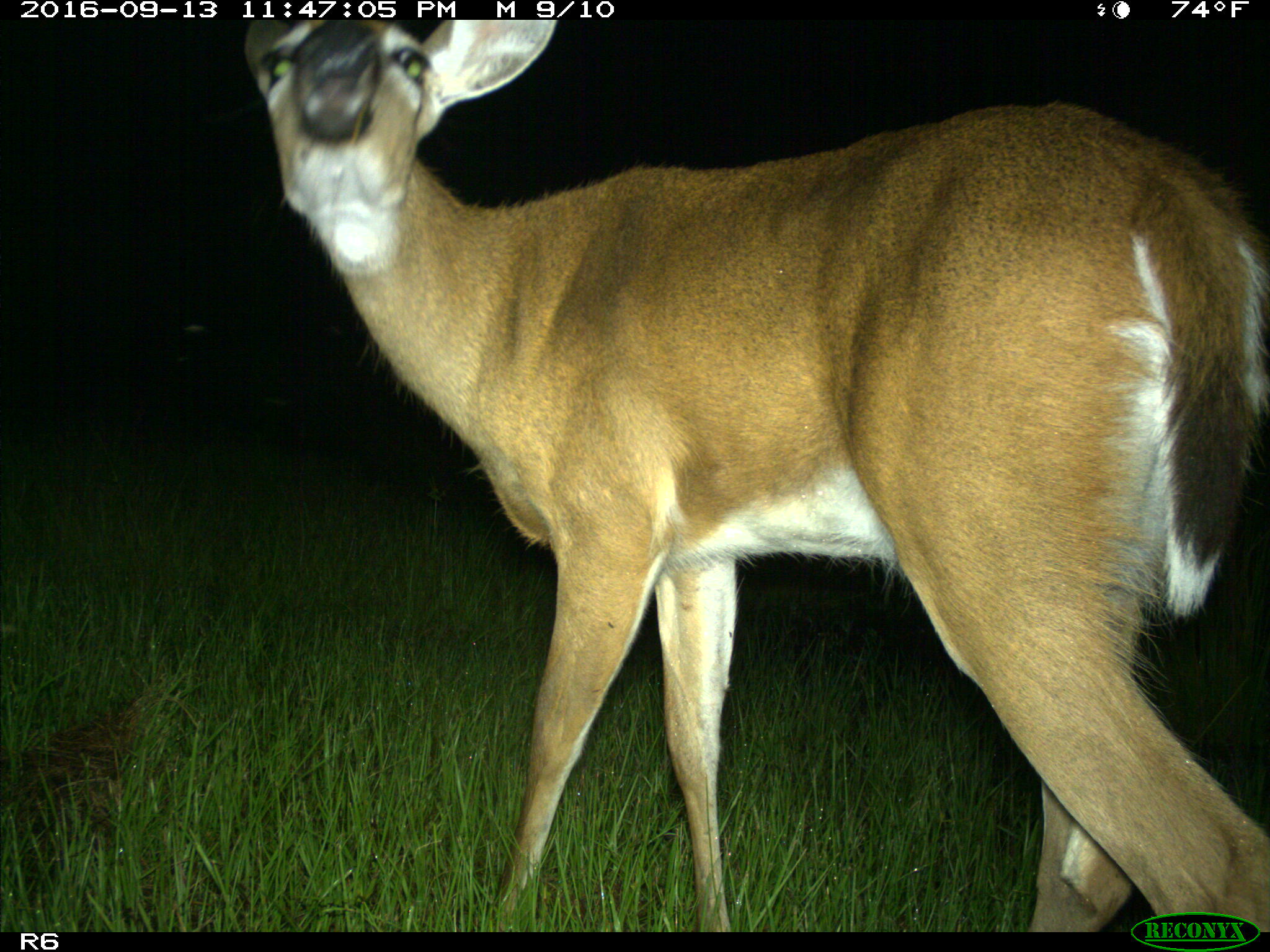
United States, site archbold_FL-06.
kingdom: Animalia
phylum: Chordata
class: Mammalia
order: Artiodactyla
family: Cervidae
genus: Odocoileus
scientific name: Odocoileus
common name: deer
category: unidentified deer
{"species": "unidentified deer (deer) (Odocoileus)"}